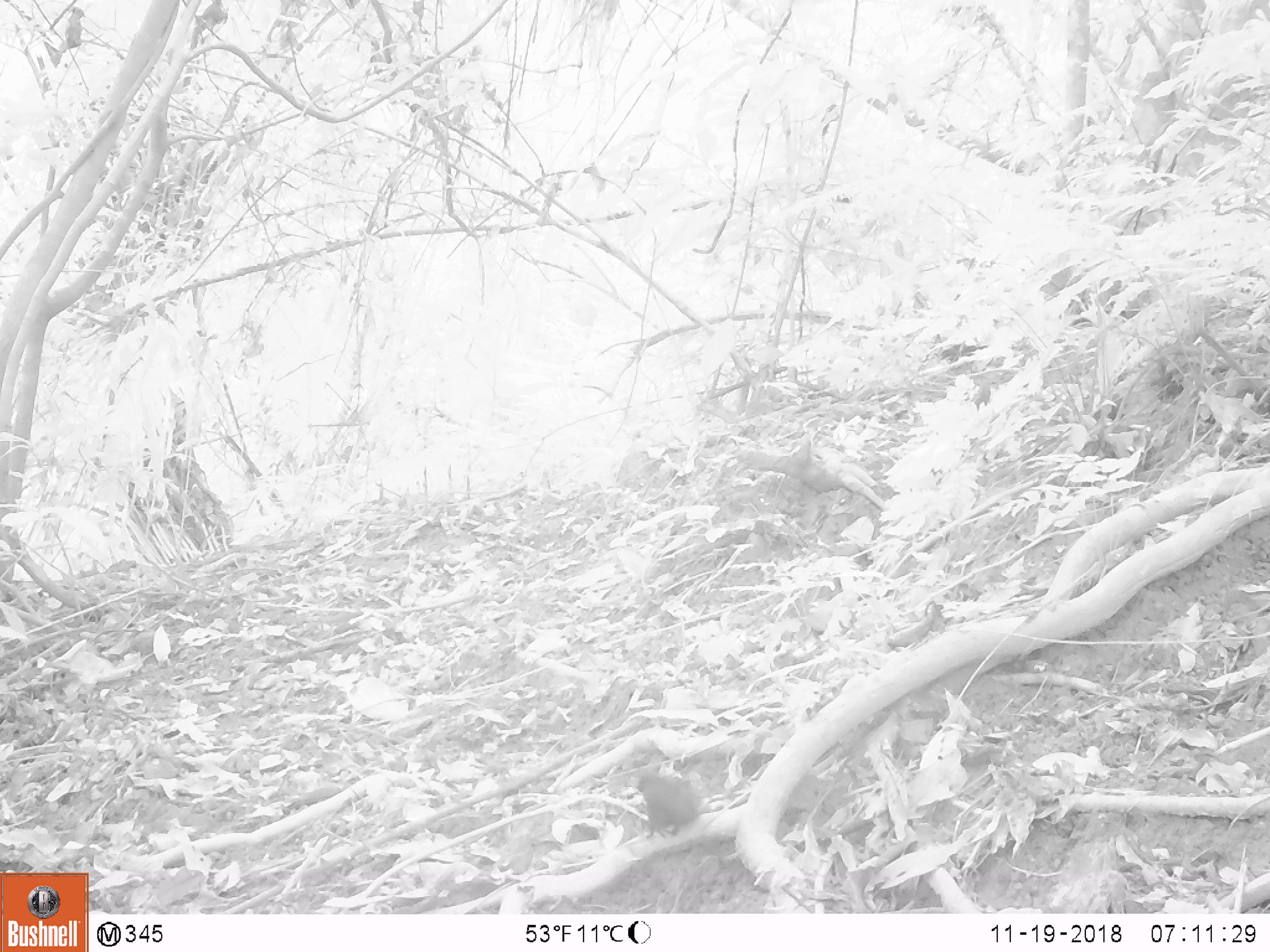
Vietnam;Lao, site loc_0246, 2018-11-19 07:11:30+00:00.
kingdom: Animalia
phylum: Chordata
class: Mammalia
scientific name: Mammalia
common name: mammal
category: unidentified small mammal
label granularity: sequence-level